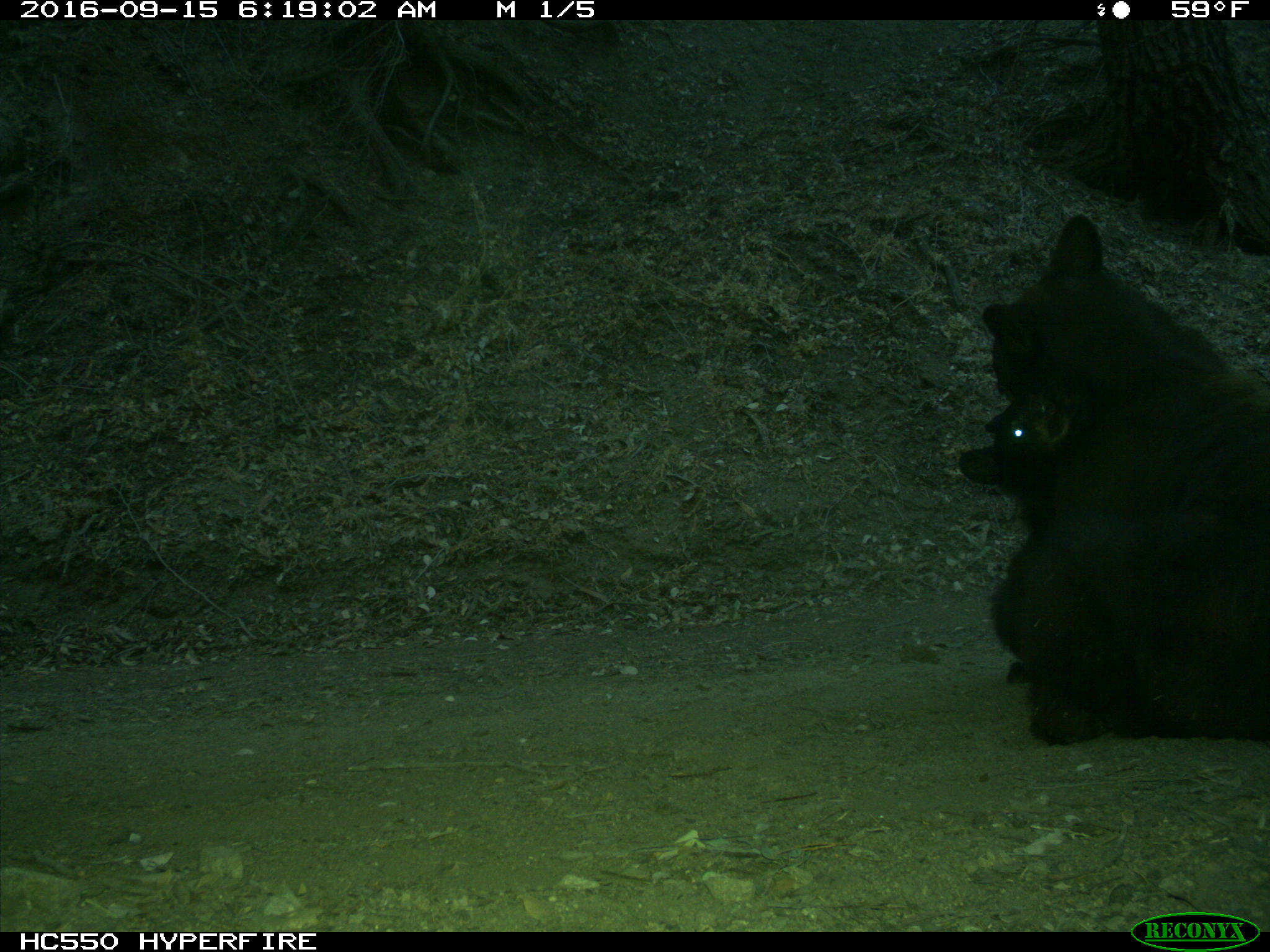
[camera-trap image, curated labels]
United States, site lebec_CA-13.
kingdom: Animalia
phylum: Chordata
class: Mammalia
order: Carnivora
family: Ursidae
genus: Ursus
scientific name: Ursus americanus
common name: american black bear